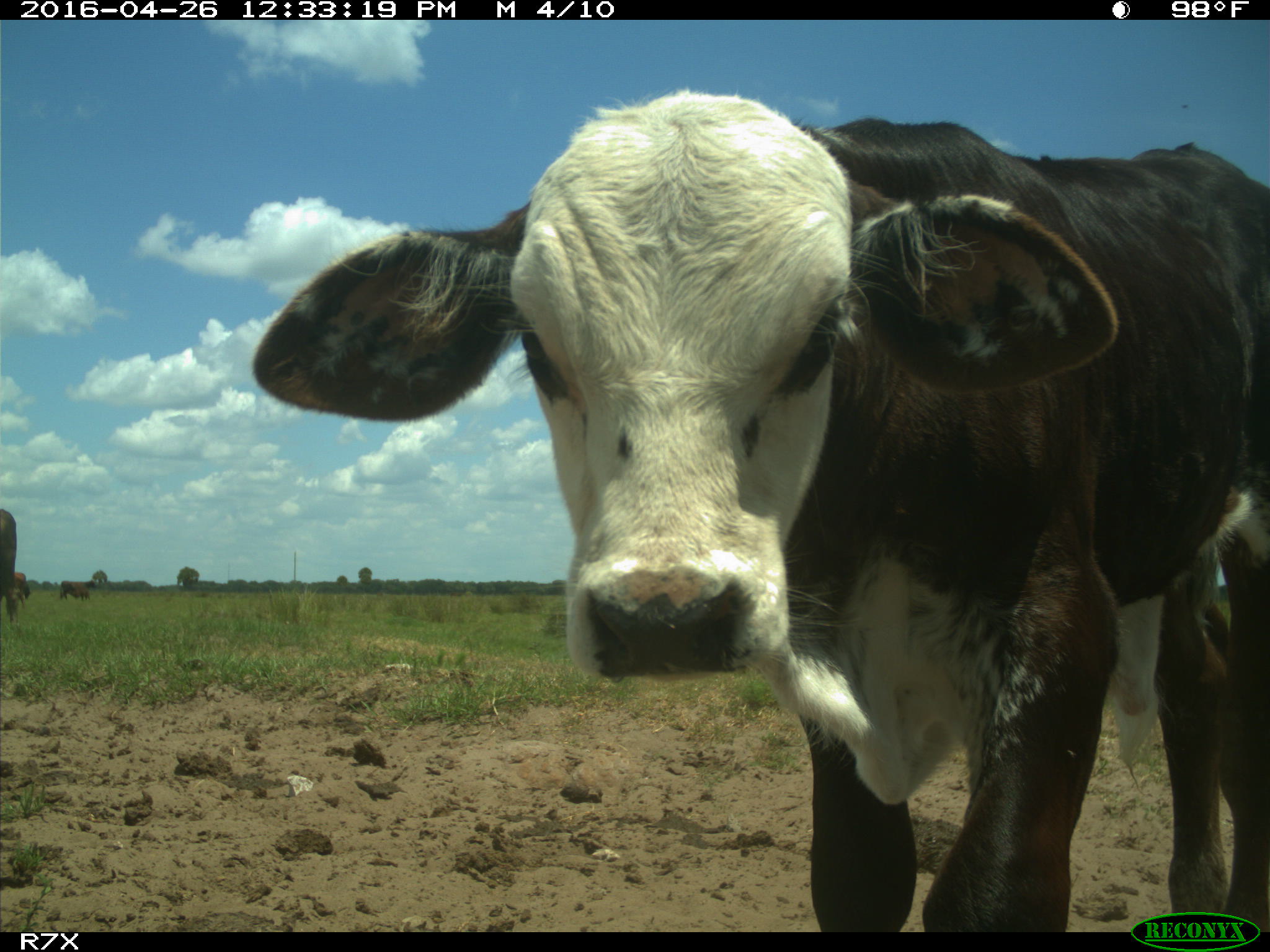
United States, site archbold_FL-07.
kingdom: Animalia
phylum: Chordata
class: Mammalia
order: Artiodactyla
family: Bovidae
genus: Bos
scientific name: Bos taurus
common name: domestic cow